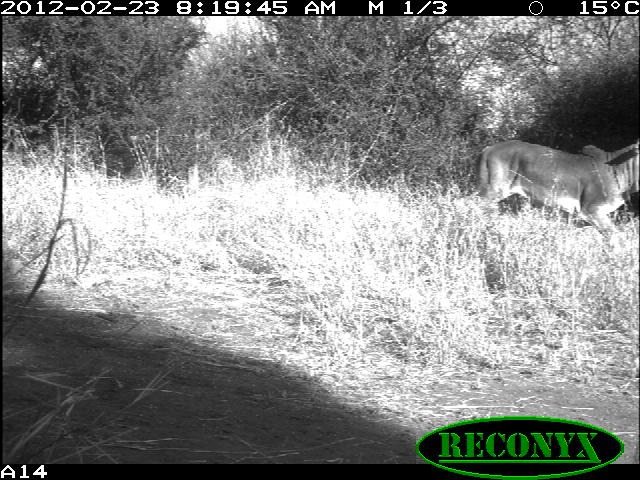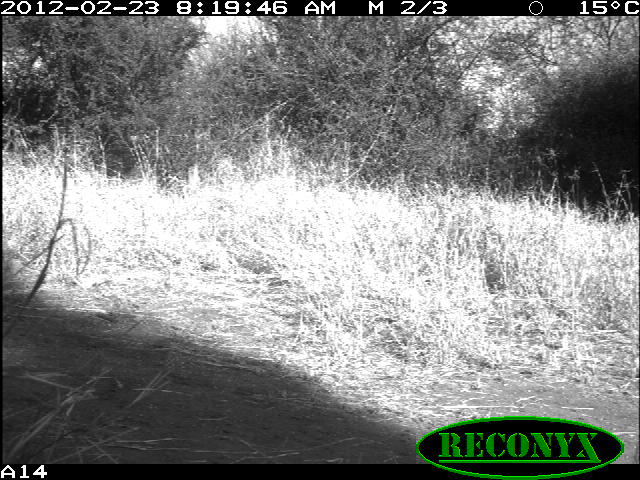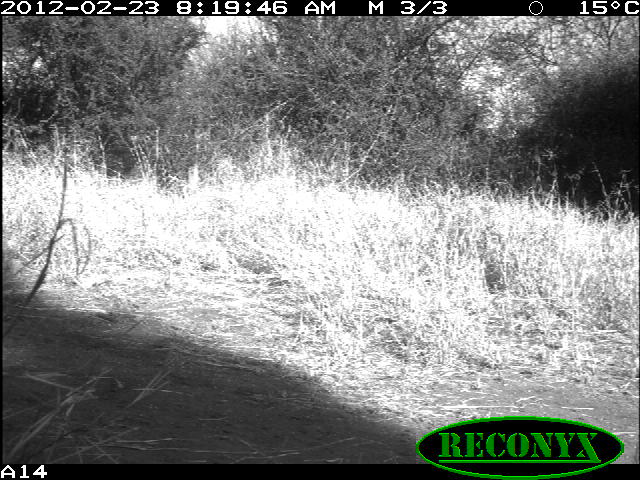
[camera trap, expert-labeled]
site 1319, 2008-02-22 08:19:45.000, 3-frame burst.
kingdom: Animalia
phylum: Chordata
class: Mammalia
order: Artiodactyla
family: Bovidae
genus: Bos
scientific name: Bos taurus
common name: domestic cattle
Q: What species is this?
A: Bos taurus (domestic cattle).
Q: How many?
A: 1.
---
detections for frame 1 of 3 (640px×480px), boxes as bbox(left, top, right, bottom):
bos taurus: bbox(479, 138, 640, 240)